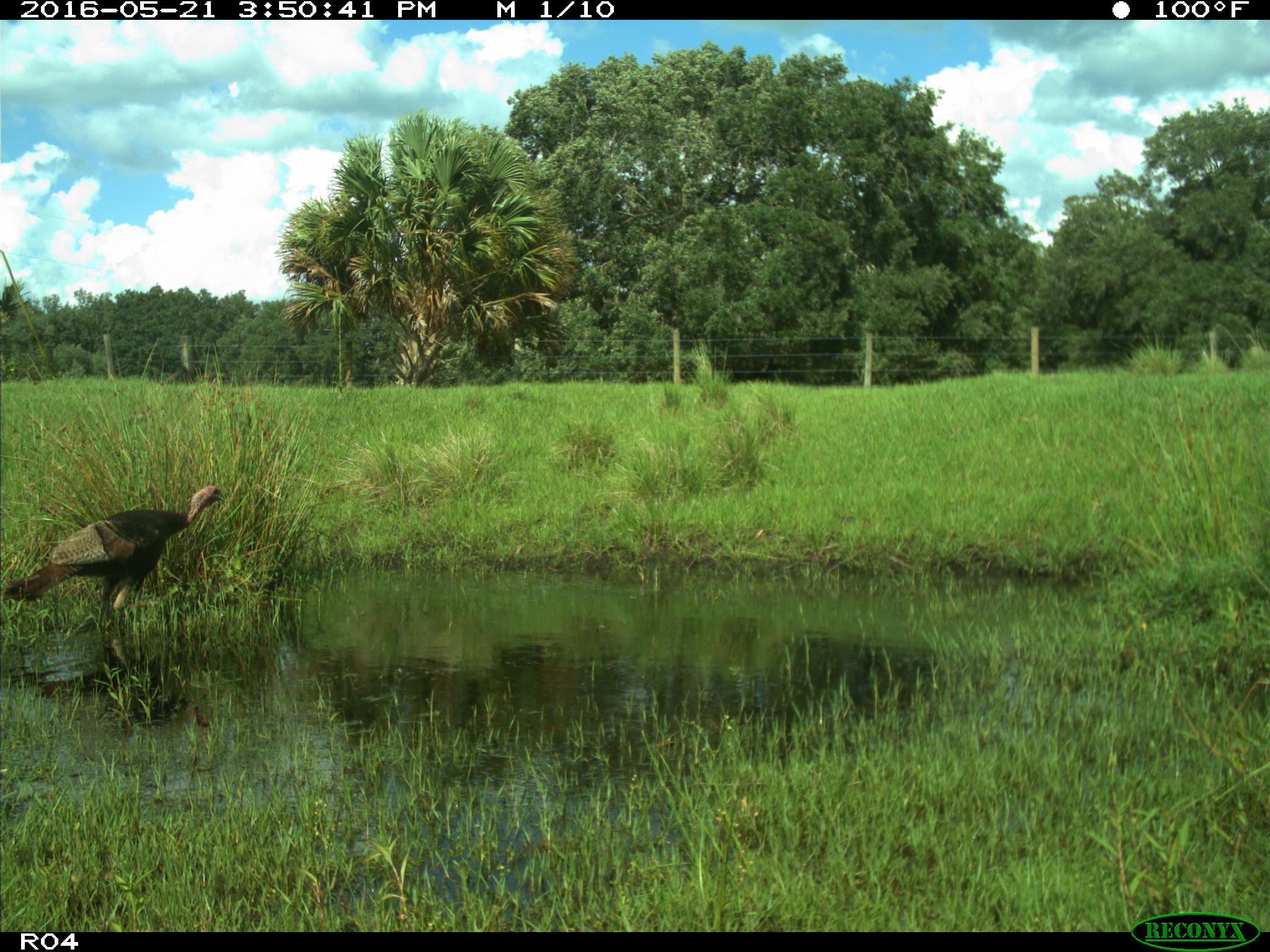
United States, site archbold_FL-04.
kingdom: Animalia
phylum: Chordata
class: Aves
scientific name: Aves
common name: birds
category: unidentified bird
Unidentified bird (birds) (Aves).